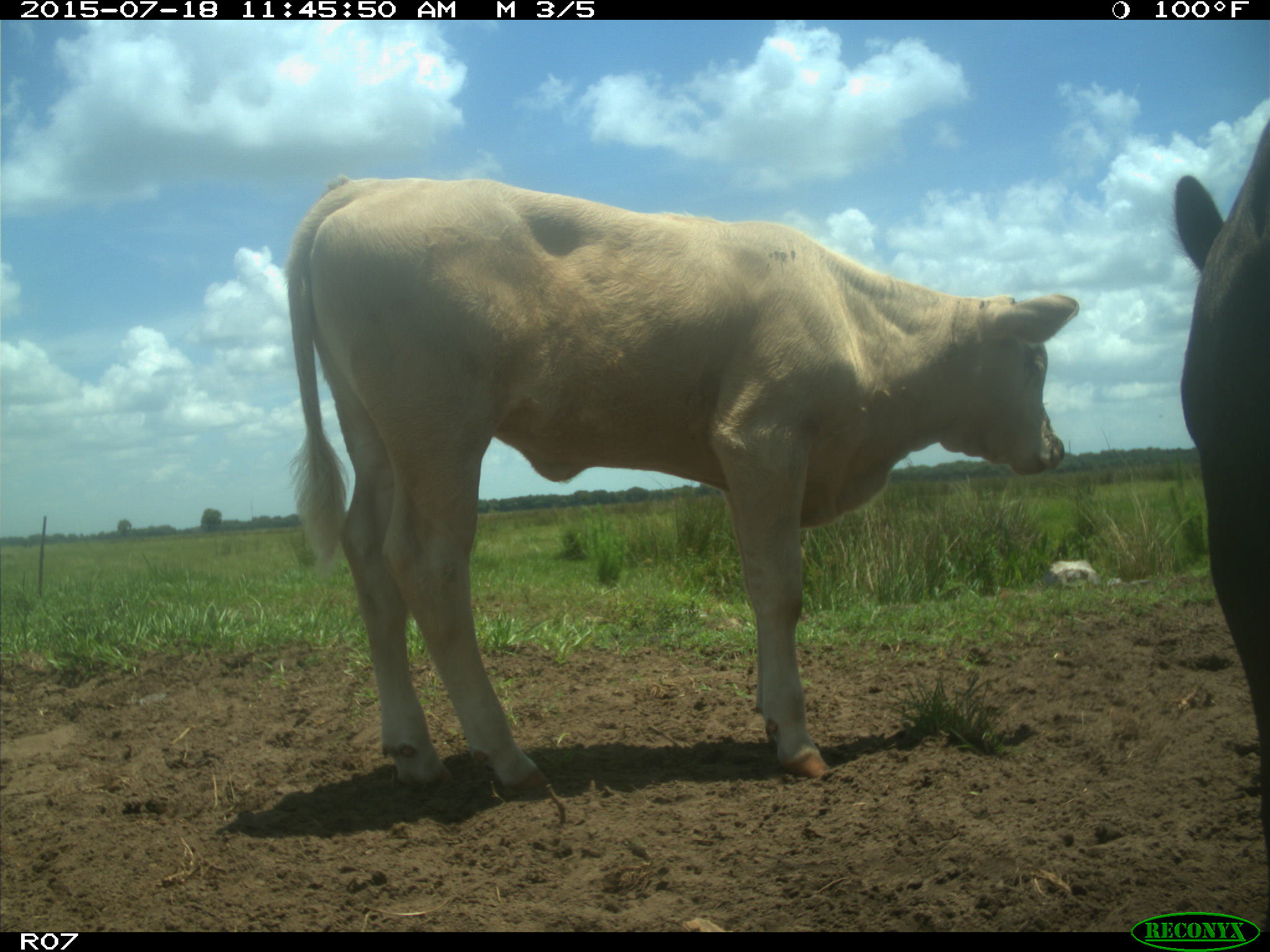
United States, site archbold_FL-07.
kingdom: Animalia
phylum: Chordata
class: Mammalia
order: Artiodactyla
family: Bovidae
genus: Bos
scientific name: Bos taurus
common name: domestic cow